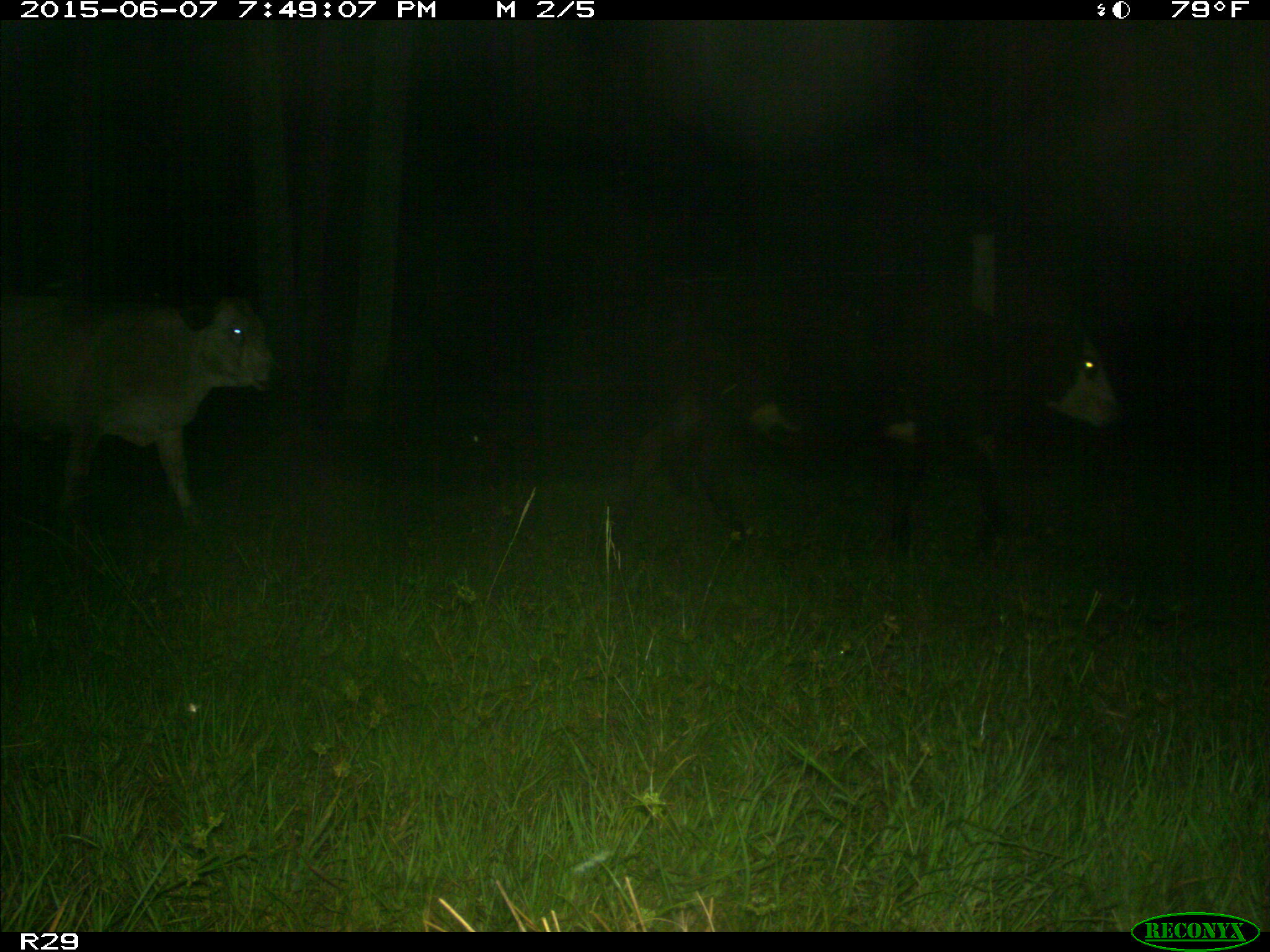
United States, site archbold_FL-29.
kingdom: Animalia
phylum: Chordata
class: Mammalia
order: Artiodactyla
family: Bovidae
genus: Bos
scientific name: Bos taurus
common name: domestic cow